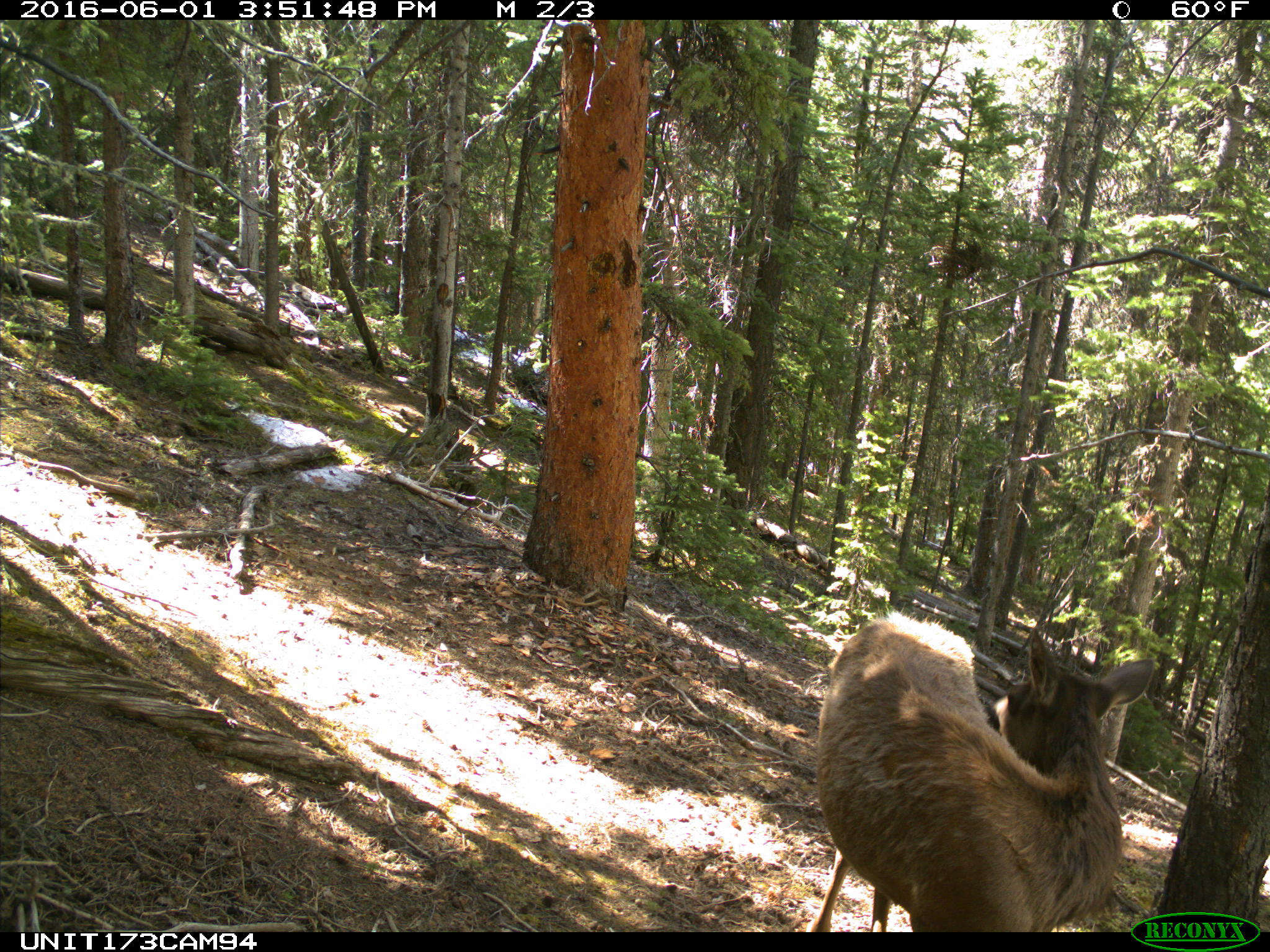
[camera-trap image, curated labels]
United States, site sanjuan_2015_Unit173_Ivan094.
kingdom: Animalia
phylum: Chordata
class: Mammalia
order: Artiodactyla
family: Cervidae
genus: Cervus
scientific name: Cervus elaphus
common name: red deer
Cervus elaphus (red deer).